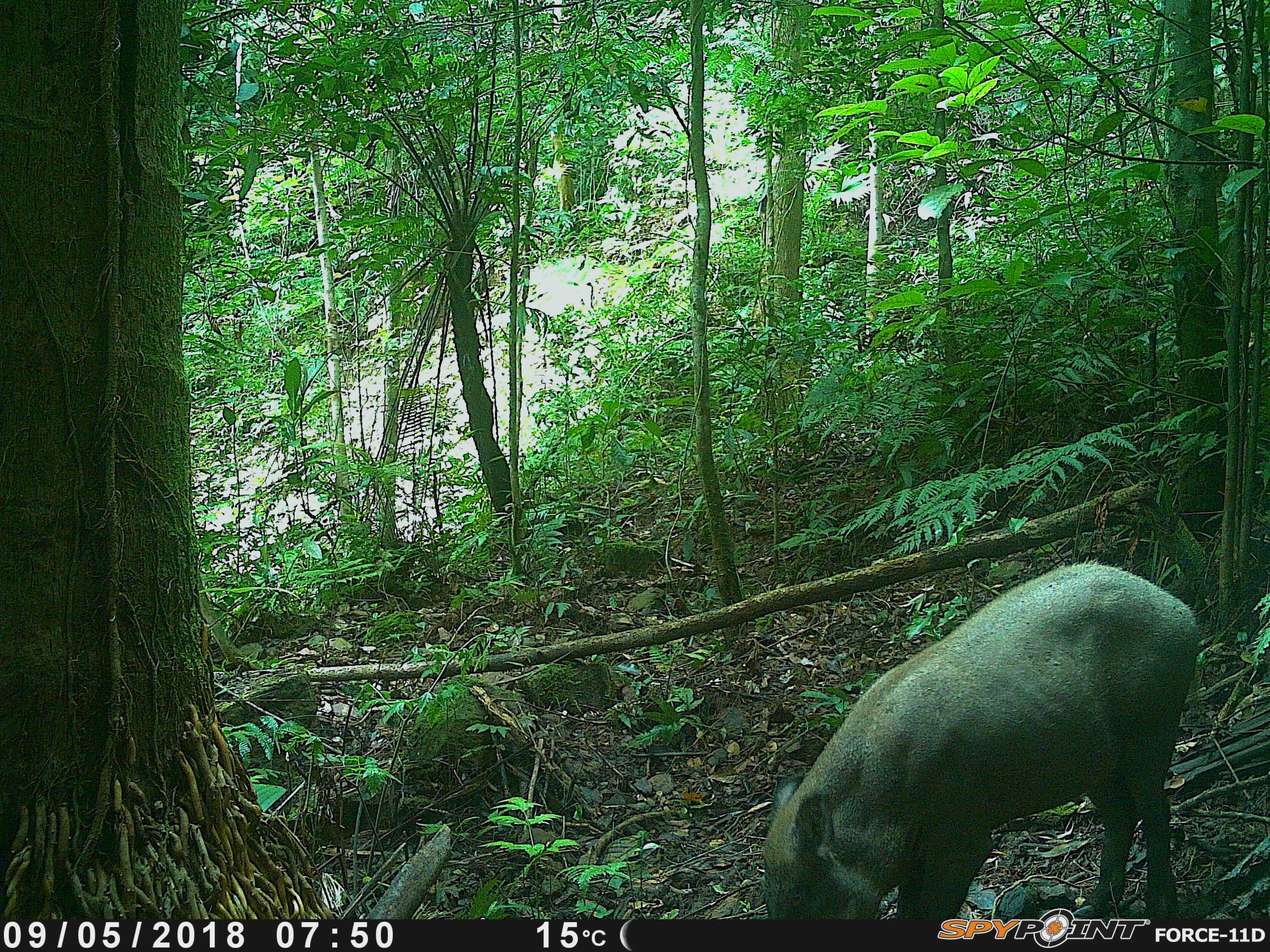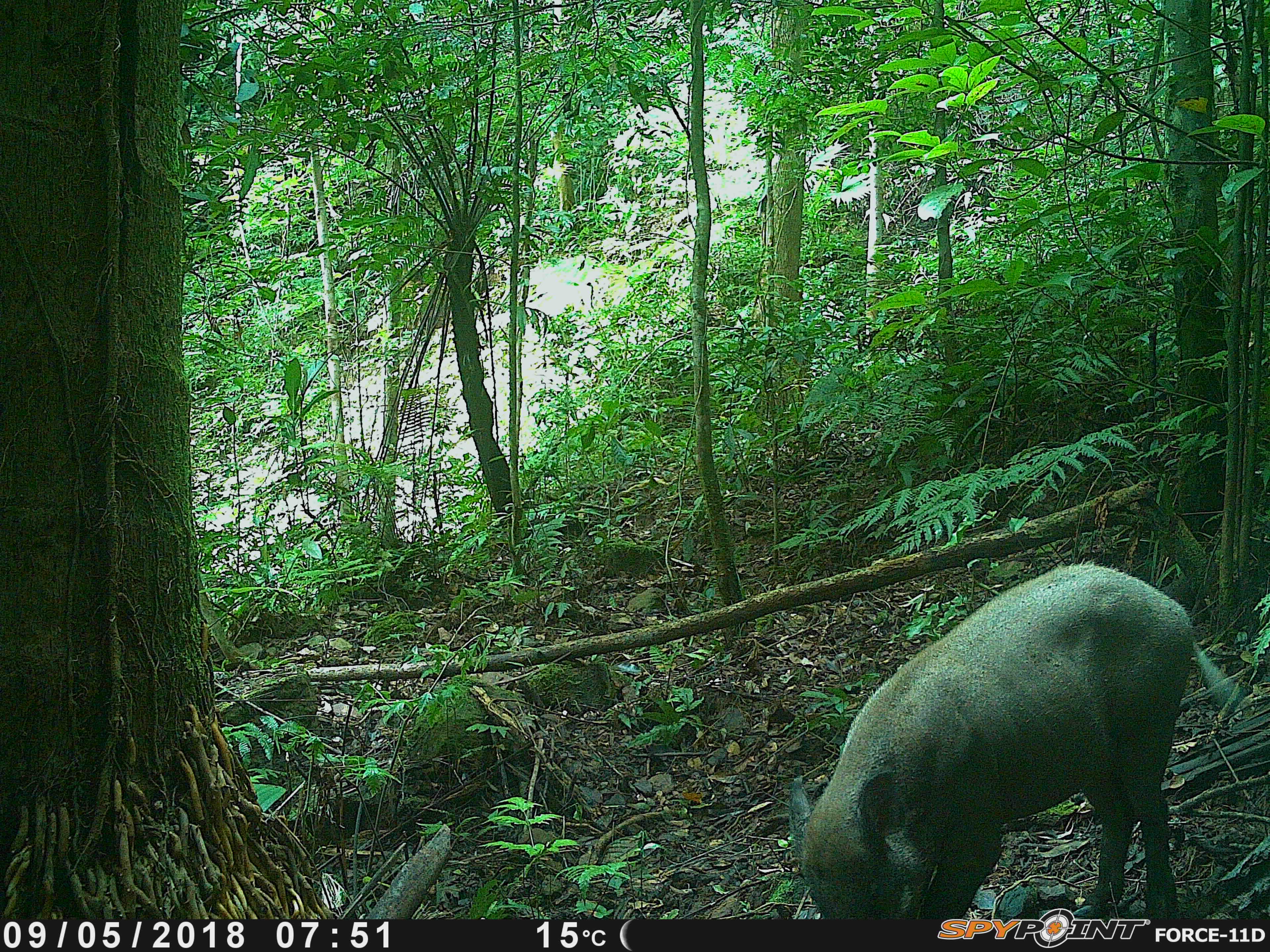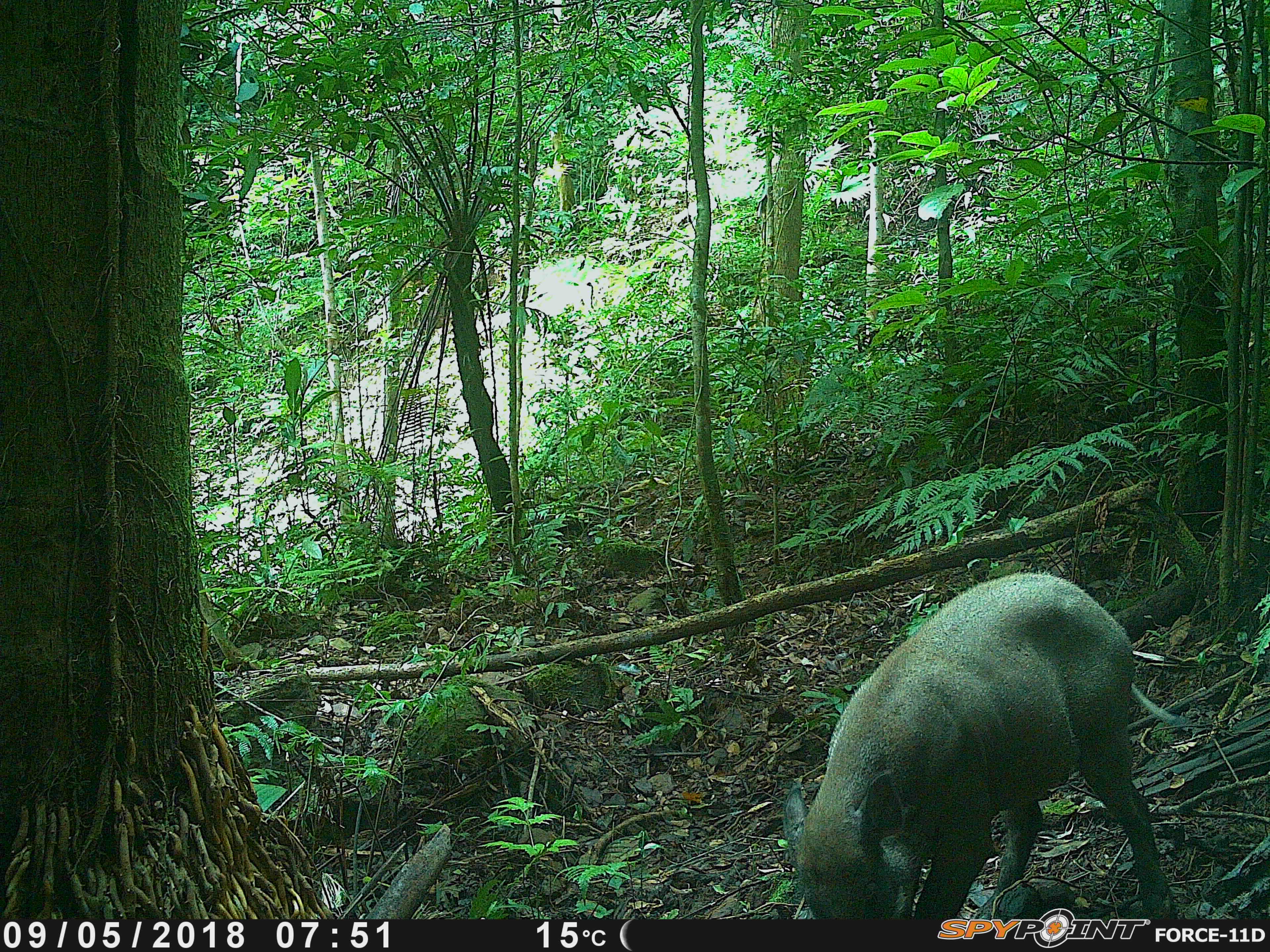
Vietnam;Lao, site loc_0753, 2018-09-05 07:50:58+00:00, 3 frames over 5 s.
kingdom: Animalia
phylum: Chordata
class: Mammalia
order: Artiodactyla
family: Suidae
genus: Sus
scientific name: Sus scrofa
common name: eurasian wild pig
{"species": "eurasian wild pig (Sus scrofa)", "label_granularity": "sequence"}